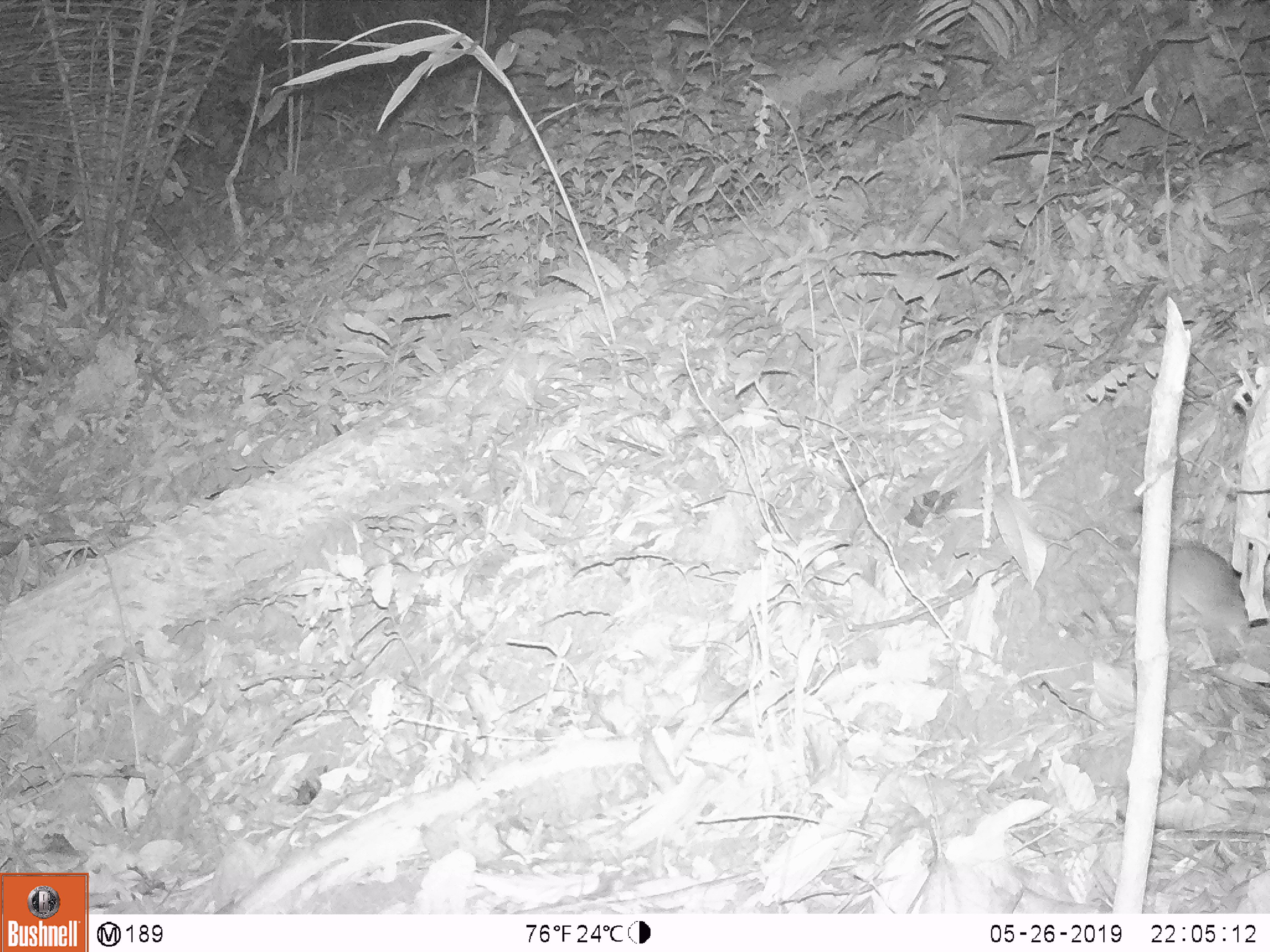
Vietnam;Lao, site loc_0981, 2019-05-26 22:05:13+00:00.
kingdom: Animalia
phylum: Chordata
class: Mammalia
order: Rodentia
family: Muridae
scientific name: Muridae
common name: old-world mice and rats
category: unidentified murid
Unidentified murid (old-world mice and rats) (Muridae). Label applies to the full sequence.